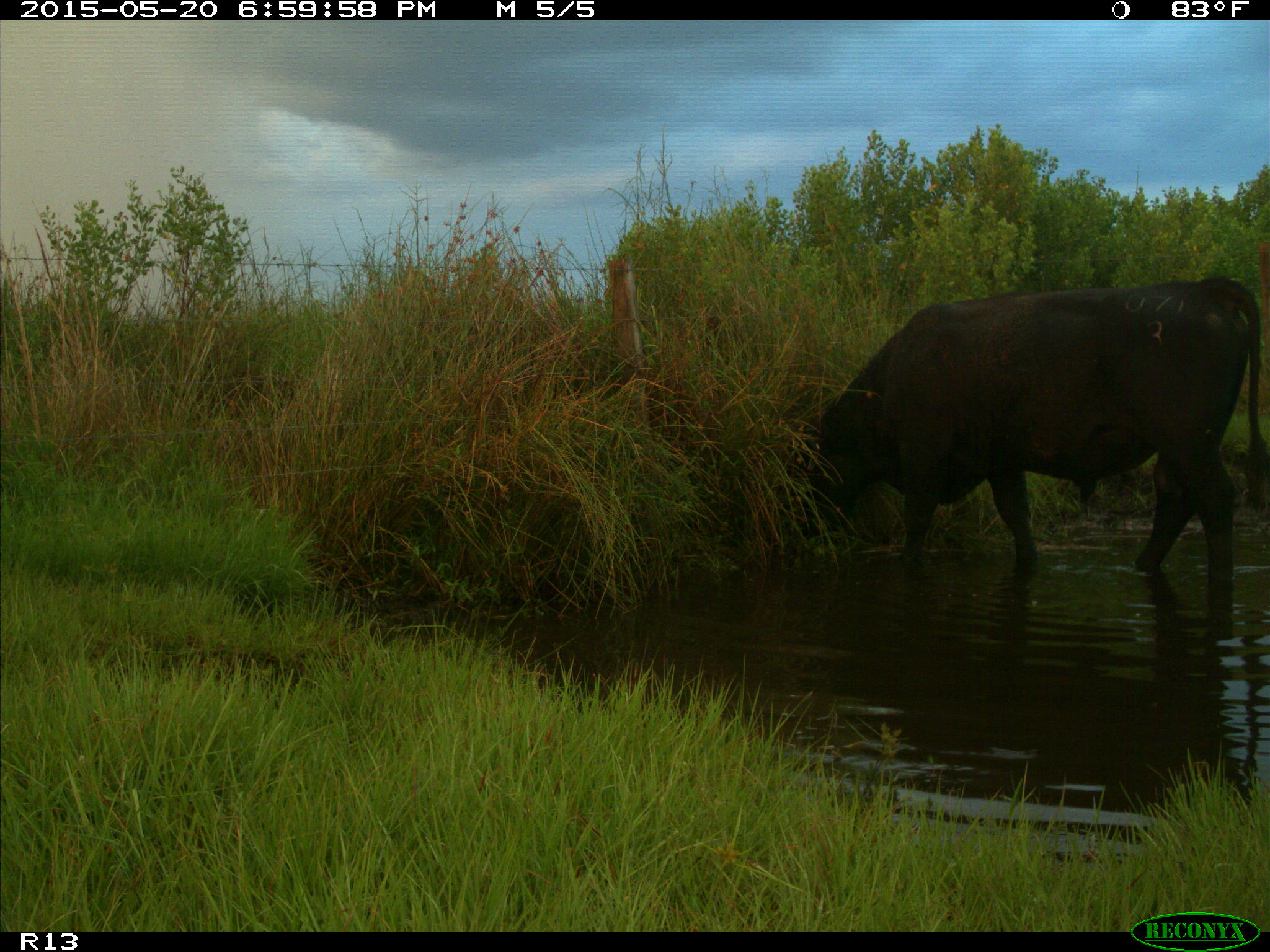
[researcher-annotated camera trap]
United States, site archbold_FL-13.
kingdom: Animalia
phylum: Chordata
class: Mammalia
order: Artiodactyla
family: Bovidae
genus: Bos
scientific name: Bos taurus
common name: domestic cow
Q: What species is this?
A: Bos taurus (domestic cow).